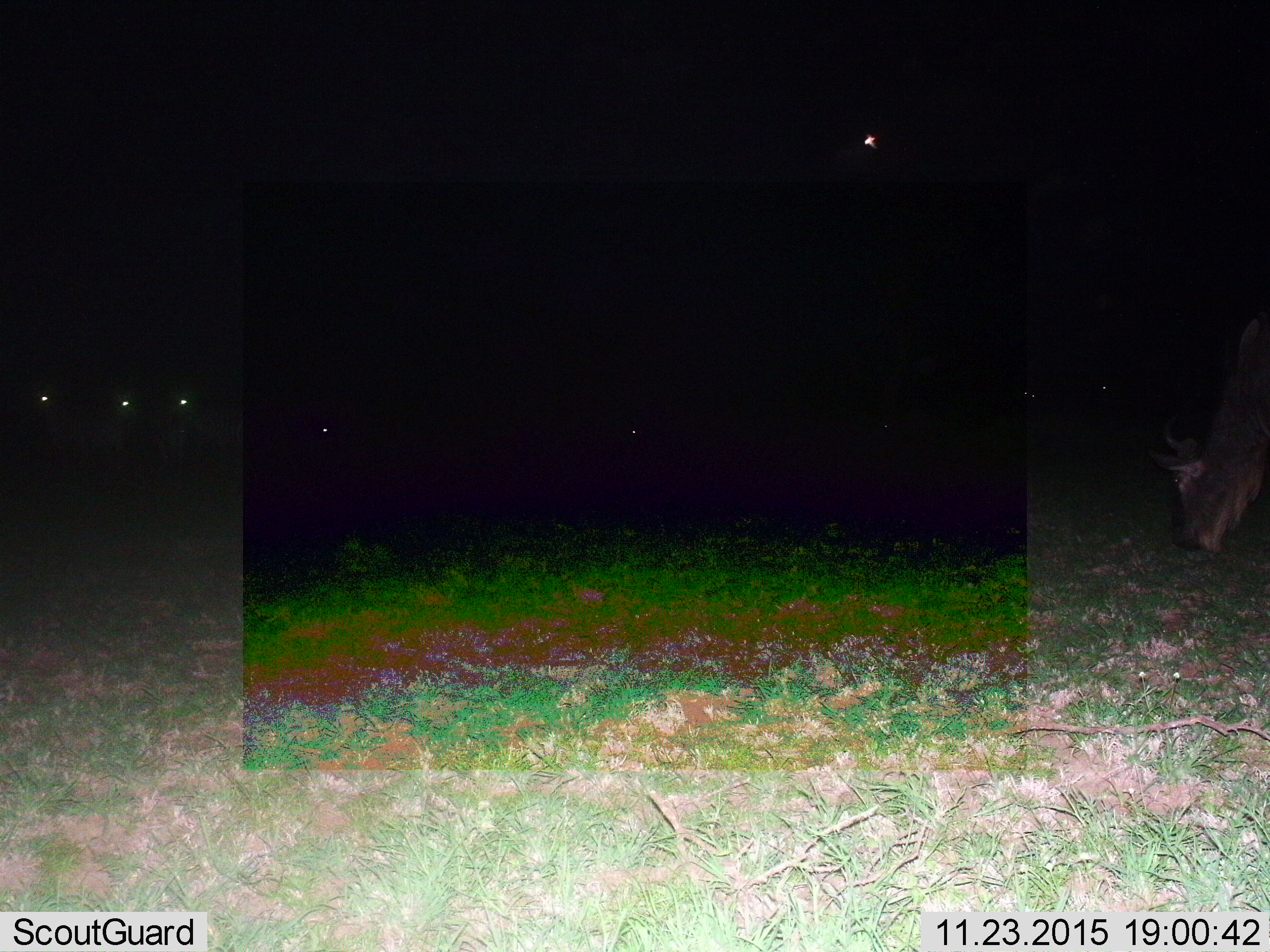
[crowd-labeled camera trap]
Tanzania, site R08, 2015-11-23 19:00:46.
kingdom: Animalia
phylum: Chordata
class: Mammalia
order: Artiodactyla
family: Bovidae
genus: Connochaetes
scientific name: Connochaetes taurinus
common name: blue wildebeest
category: wildebeest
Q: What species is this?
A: Wildebeest (blue wildebeest) (Connochaetes taurinus).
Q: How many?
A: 6.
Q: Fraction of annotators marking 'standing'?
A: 80%.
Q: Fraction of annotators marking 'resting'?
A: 0%.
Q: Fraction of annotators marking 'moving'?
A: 0%.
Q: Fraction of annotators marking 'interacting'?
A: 0%.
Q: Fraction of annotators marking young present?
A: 0%.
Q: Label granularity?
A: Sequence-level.